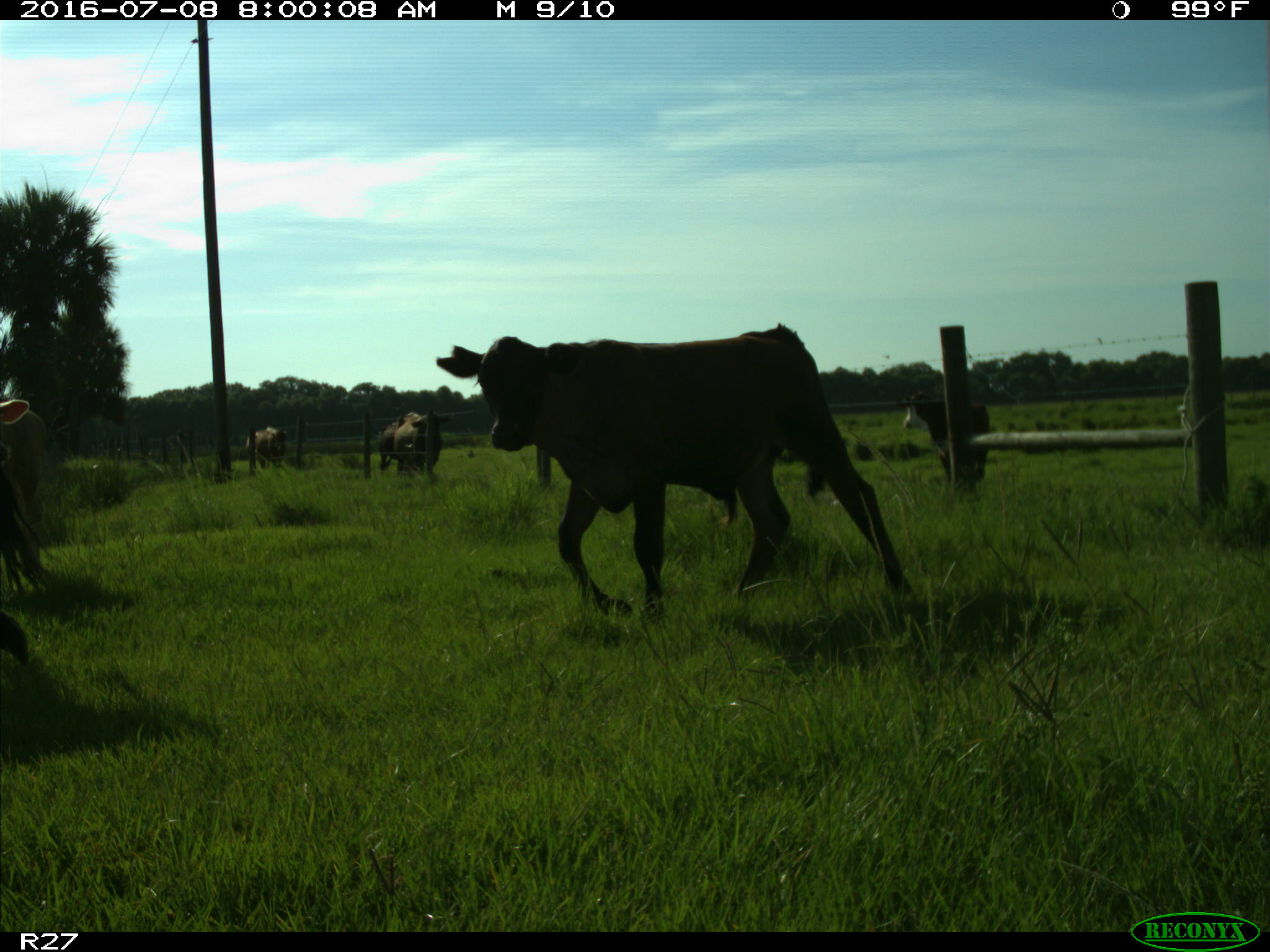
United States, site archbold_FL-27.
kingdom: Animalia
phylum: Chordata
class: Mammalia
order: Artiodactyla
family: Bovidae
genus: Bos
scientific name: Bos taurus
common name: domestic cow